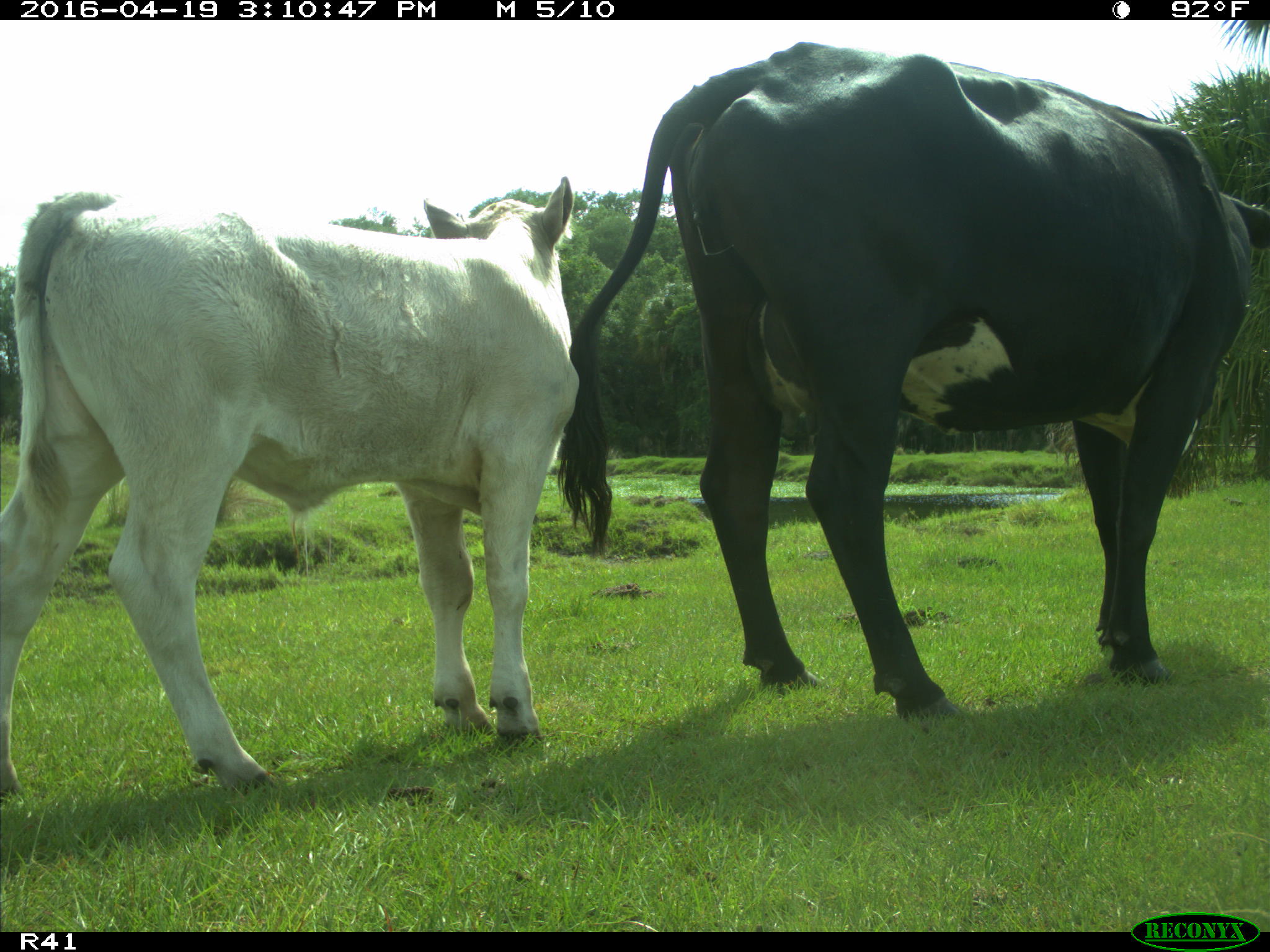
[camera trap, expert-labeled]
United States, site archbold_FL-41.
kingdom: Animalia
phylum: Chordata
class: Mammalia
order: Artiodactyla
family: Bovidae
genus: Bos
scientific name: Bos taurus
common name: domestic cow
Bos taurus (domestic cow).